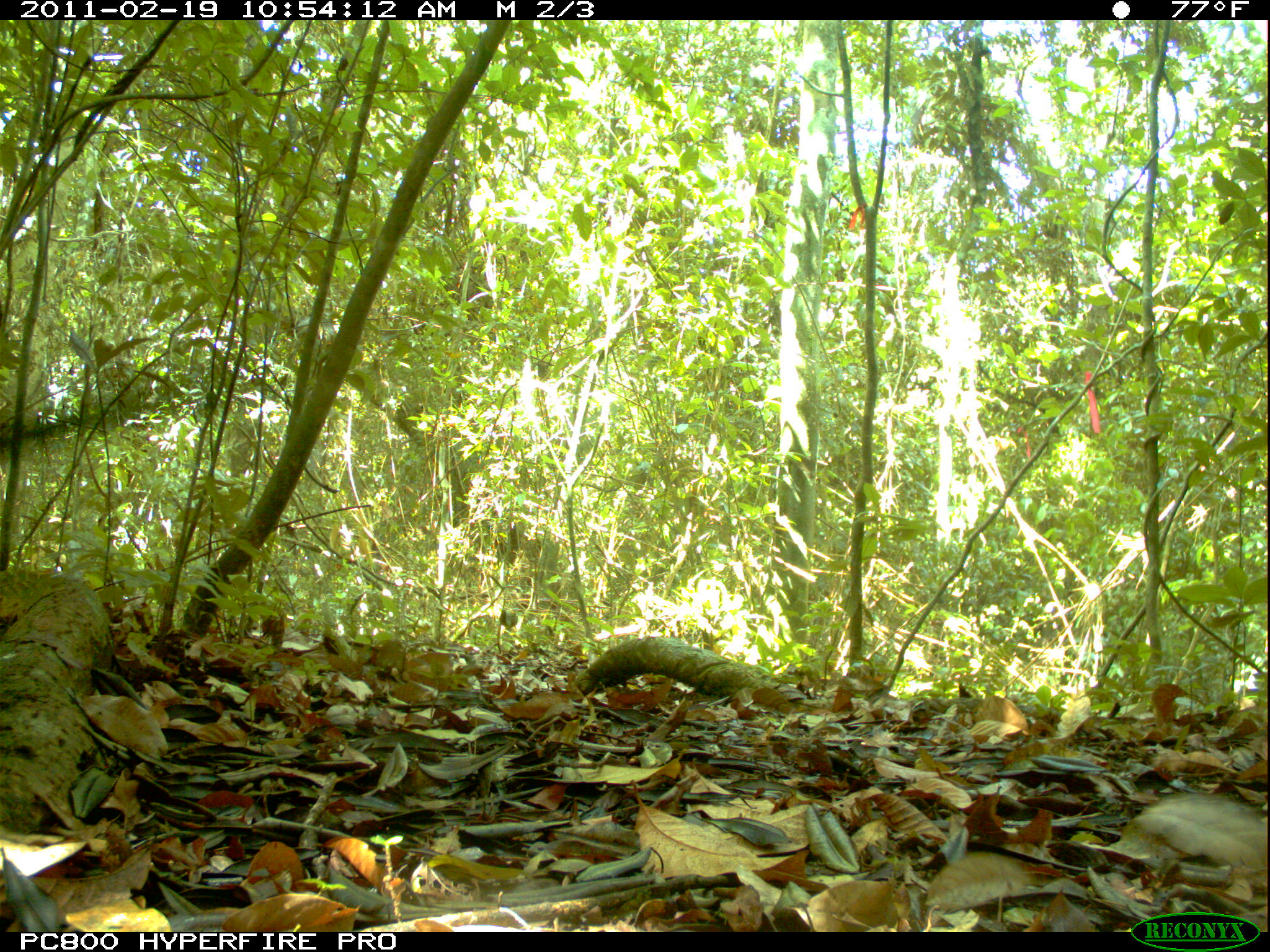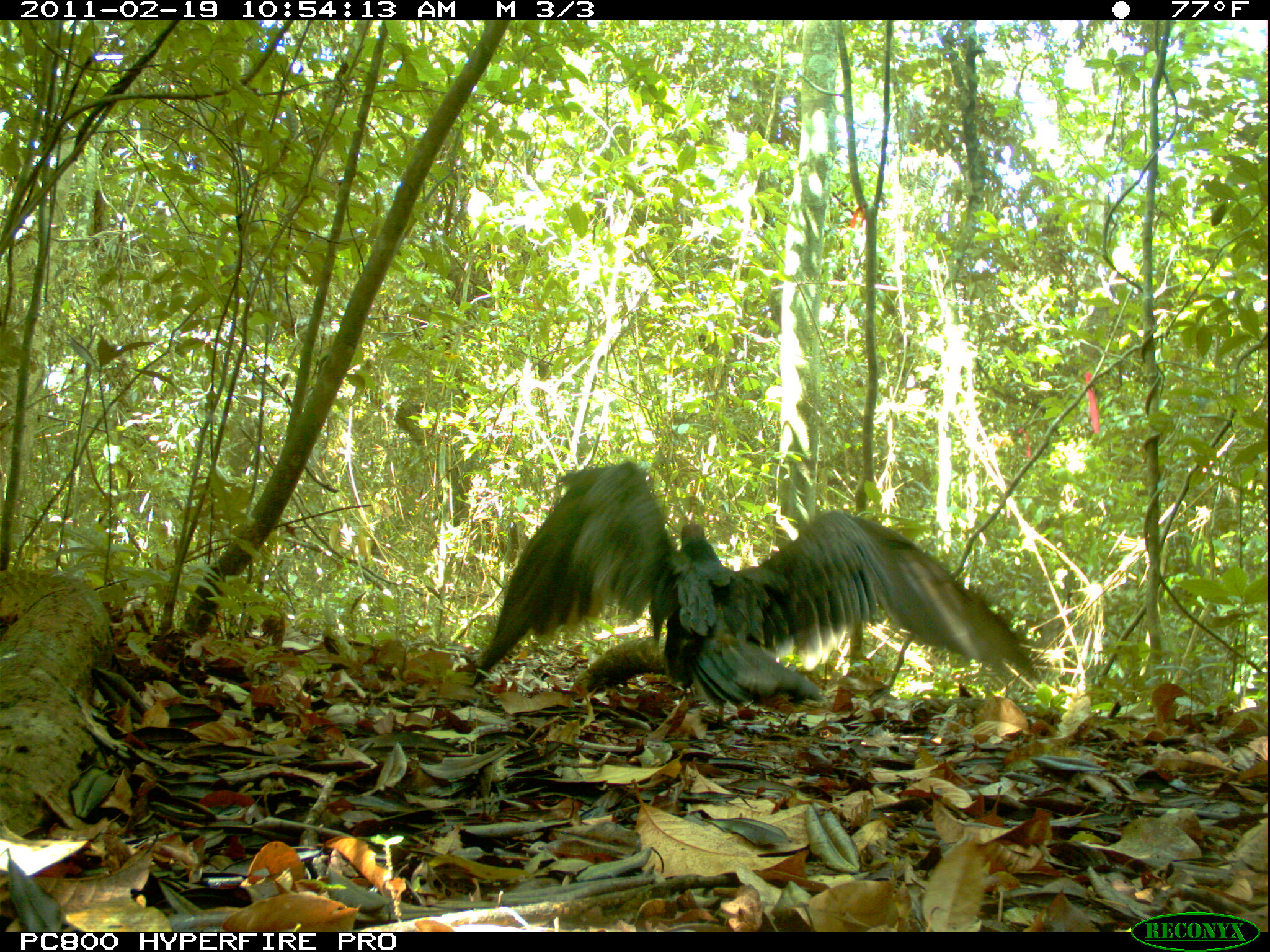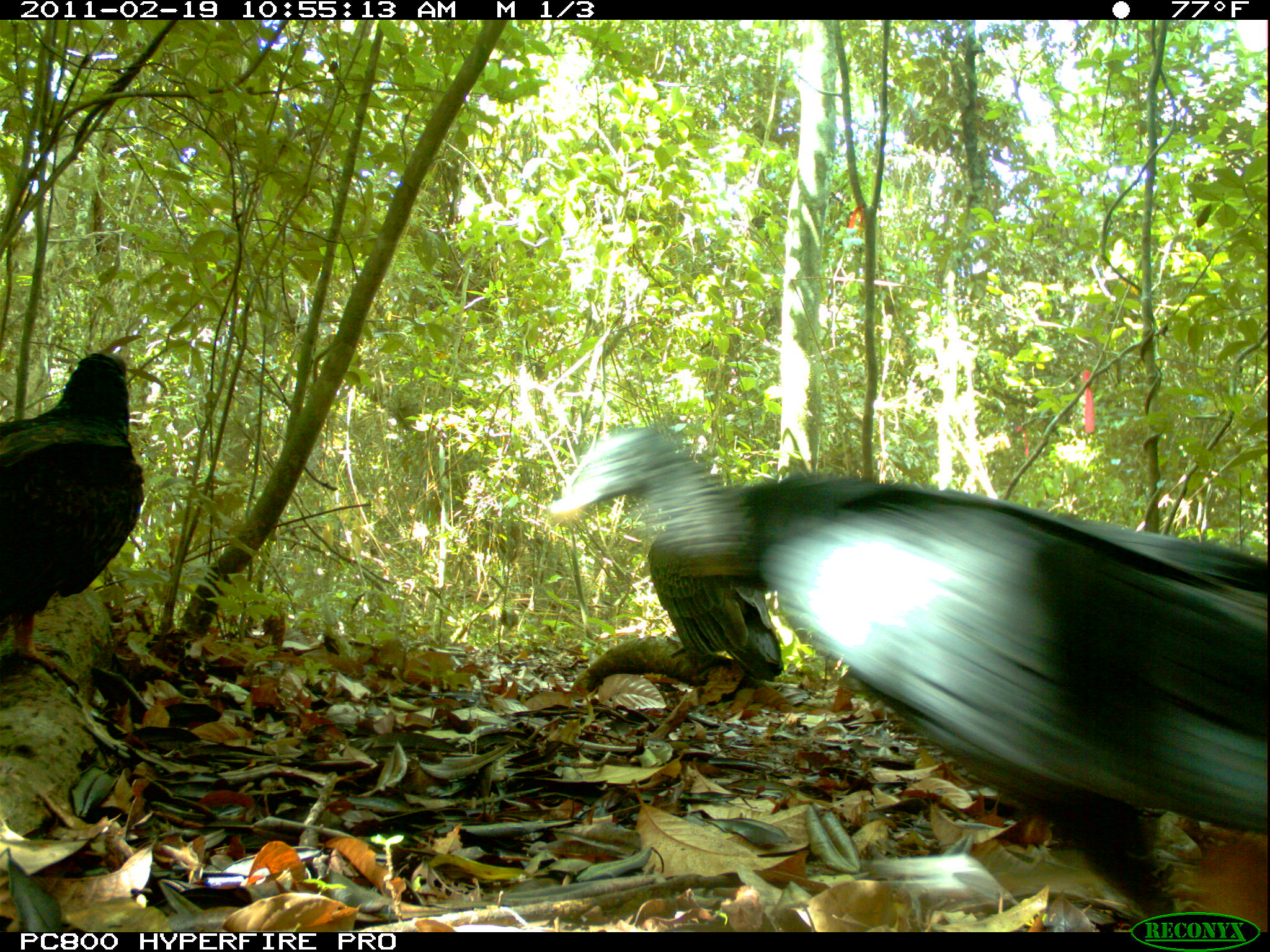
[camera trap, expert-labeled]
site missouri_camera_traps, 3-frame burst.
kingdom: Animalia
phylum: Chordata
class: Aves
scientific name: Aves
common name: bird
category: bird spec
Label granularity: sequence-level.